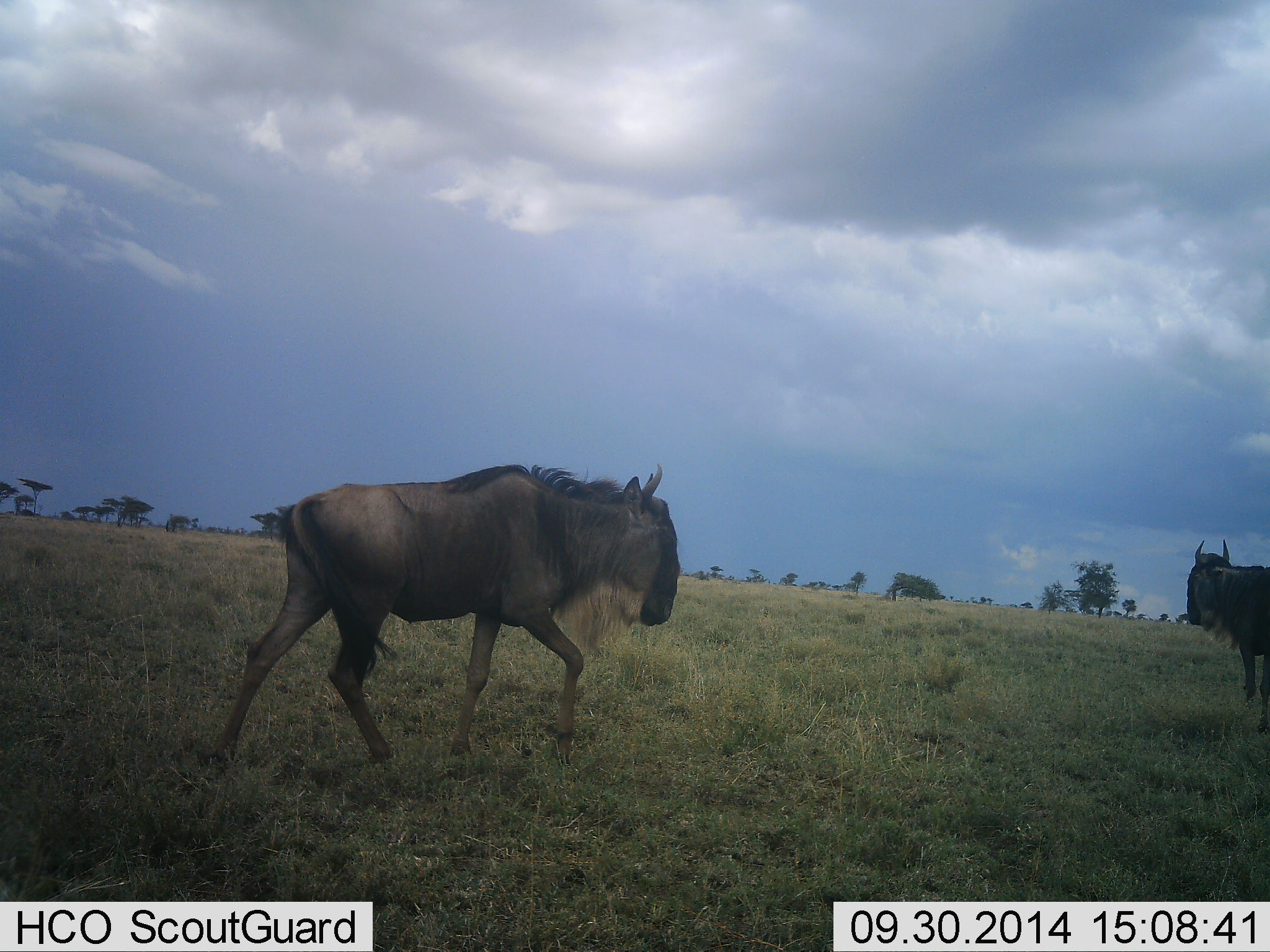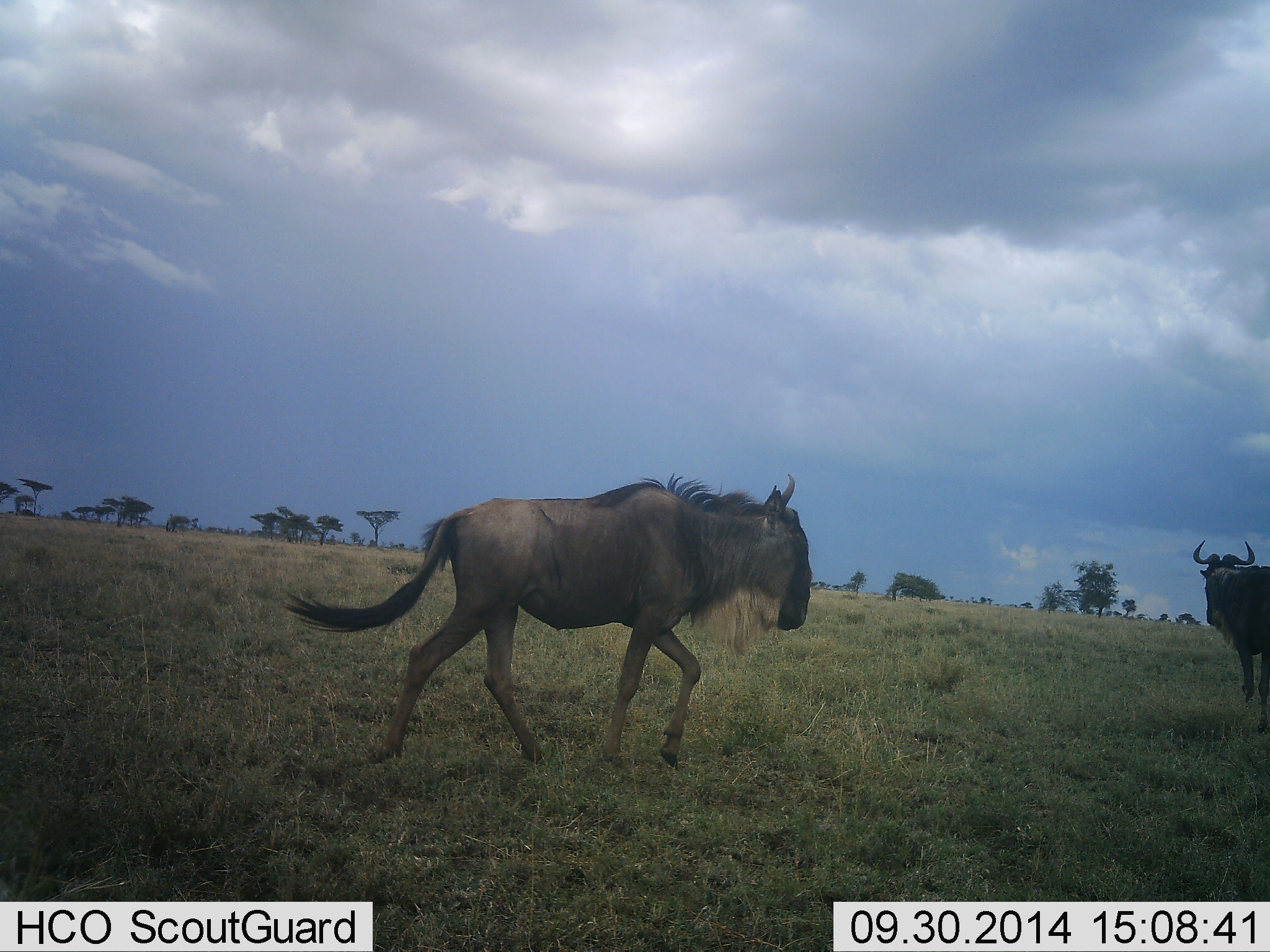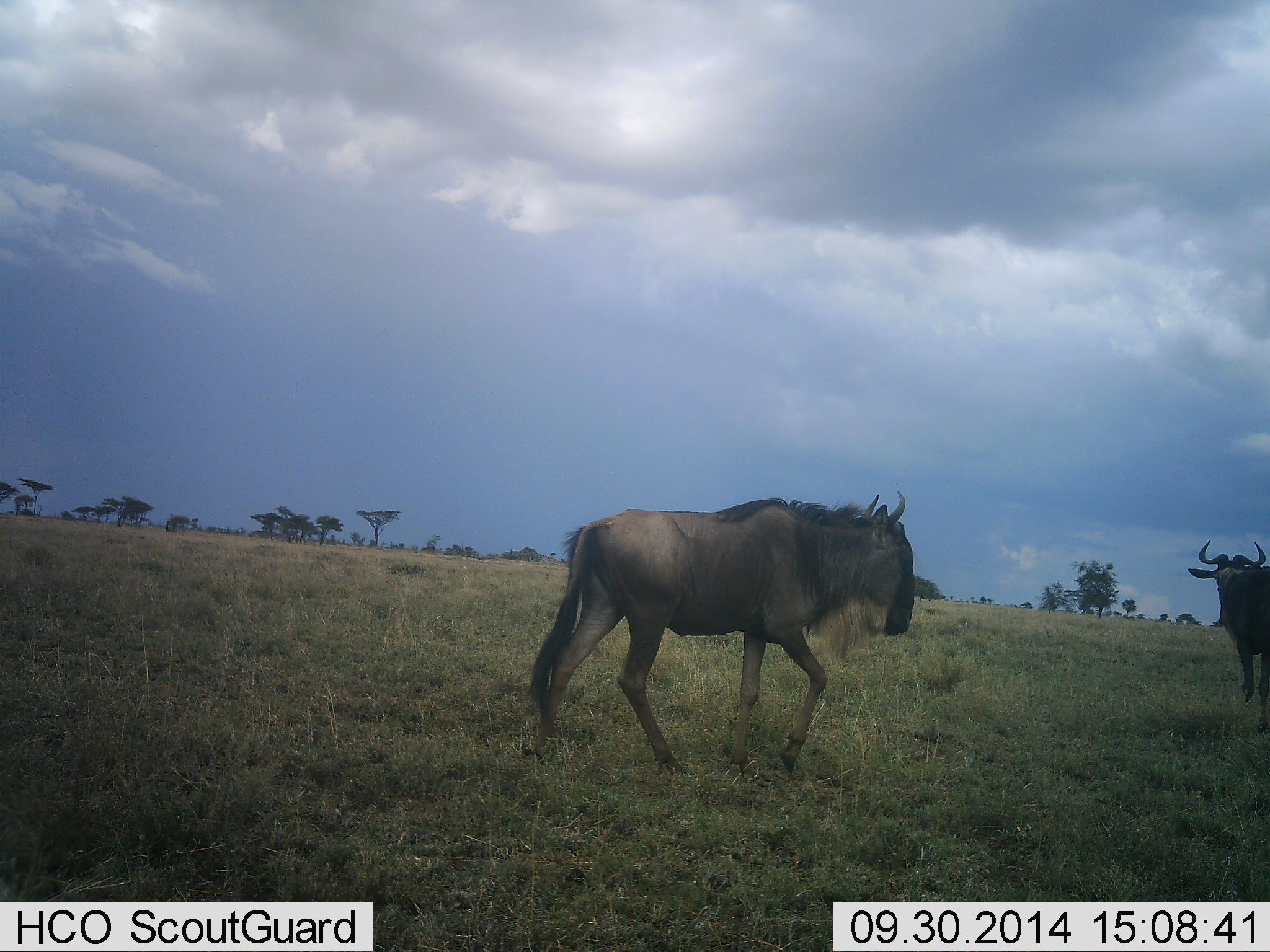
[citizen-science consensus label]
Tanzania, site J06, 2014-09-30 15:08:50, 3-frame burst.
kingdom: Animalia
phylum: Chordata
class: Mammalia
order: Artiodactyla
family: Bovidae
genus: Connochaetes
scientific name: Connochaetes taurinus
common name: blue wildebeest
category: wildebeest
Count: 2.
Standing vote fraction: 50%.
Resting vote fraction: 0%.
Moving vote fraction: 100%.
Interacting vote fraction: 0%.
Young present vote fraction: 0%.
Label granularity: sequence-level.